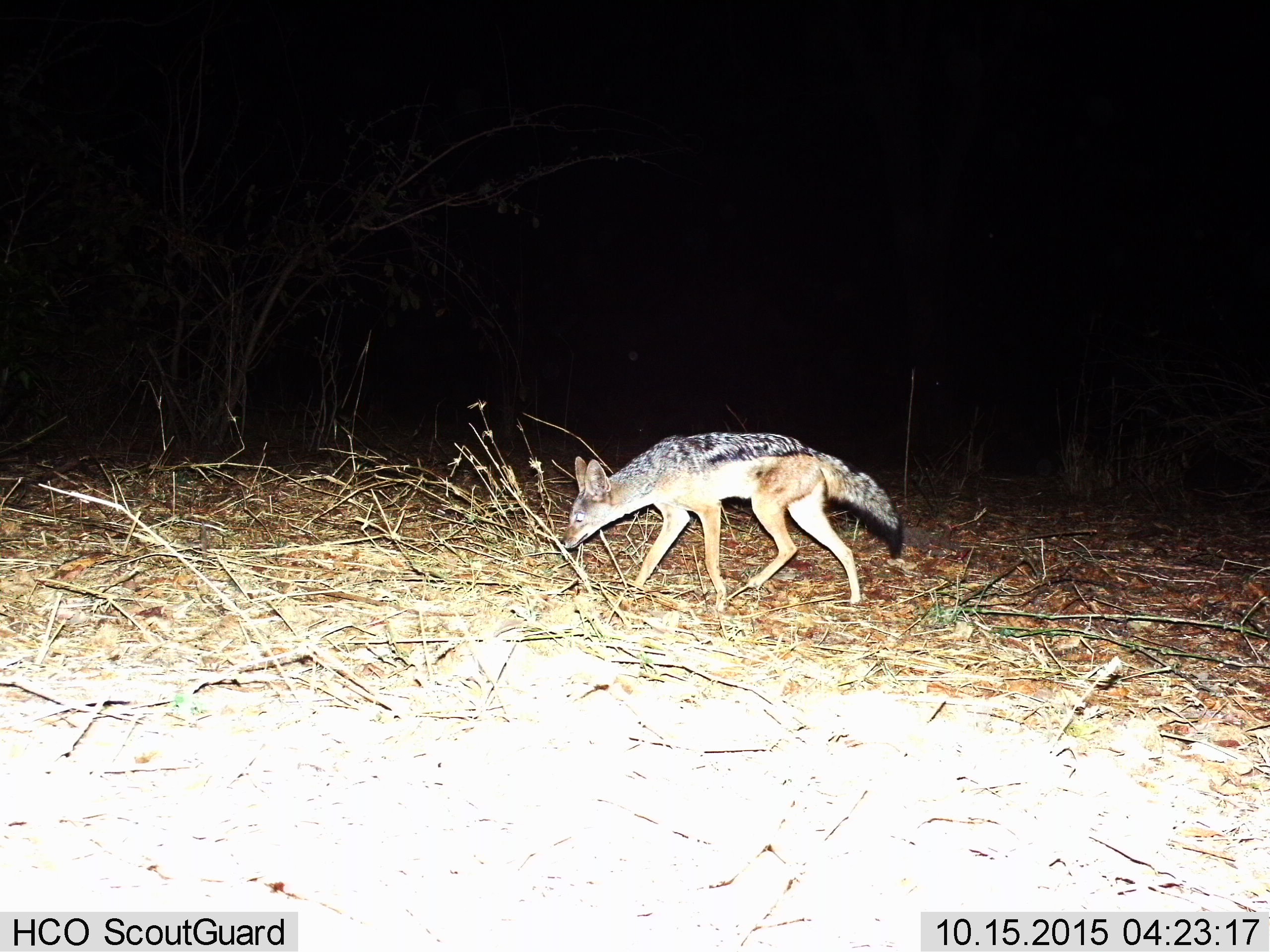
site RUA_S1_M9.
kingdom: Animalia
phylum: Chordata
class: Mammalia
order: Carnivora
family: Canidae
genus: Lupulella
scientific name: Lupulella mesomelas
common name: black-backed jackal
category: jackalblackbacked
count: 1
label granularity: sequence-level